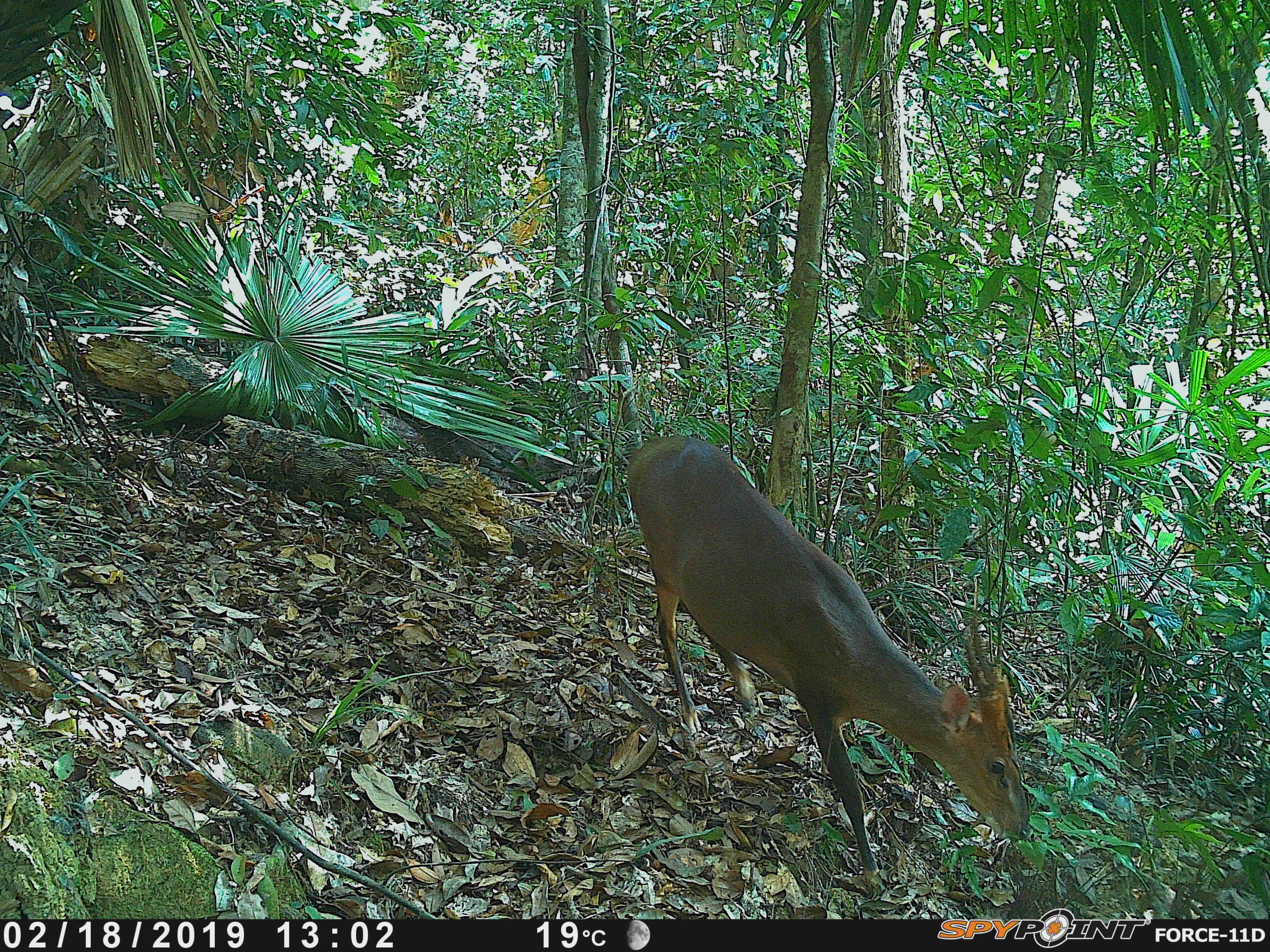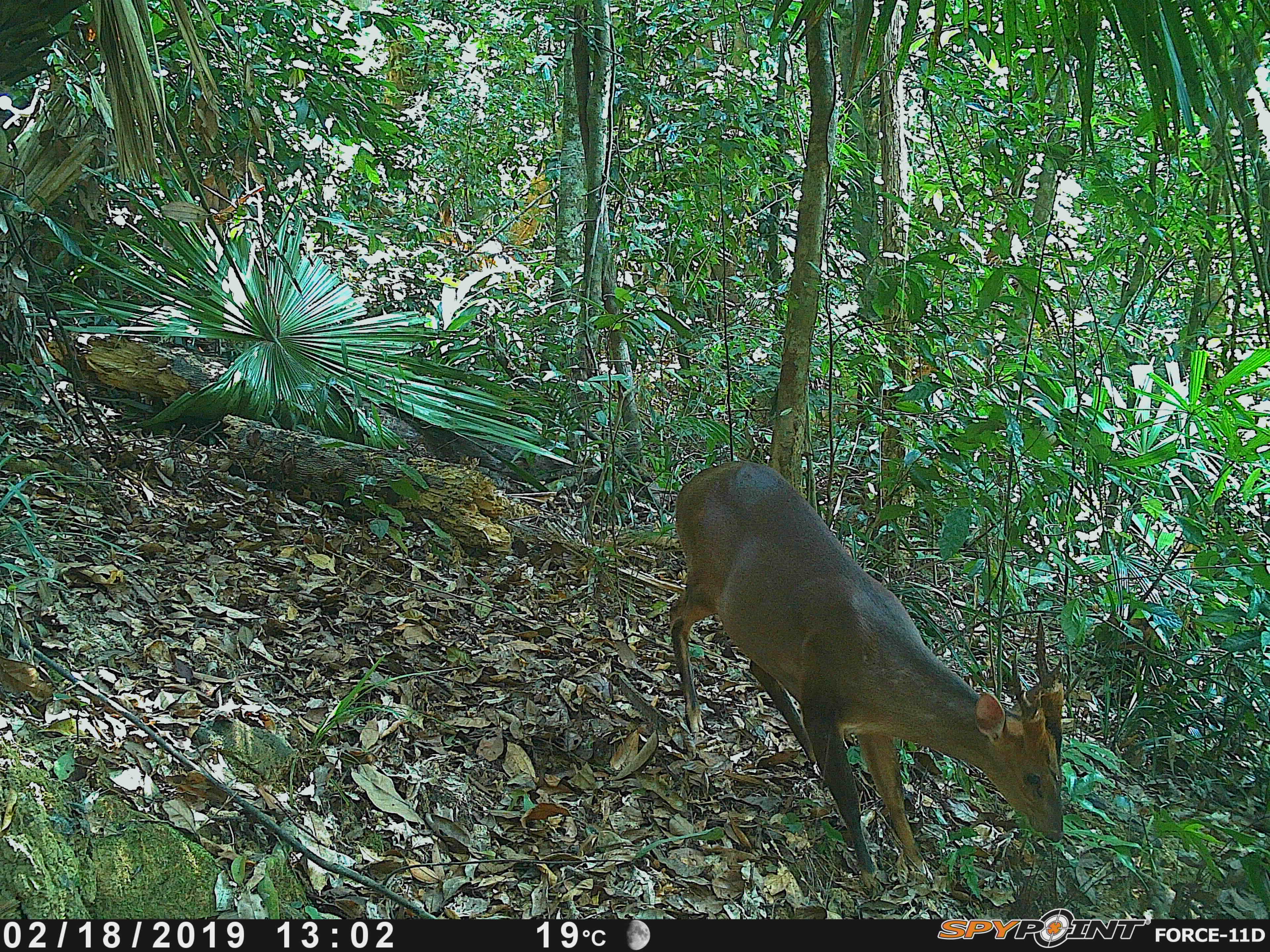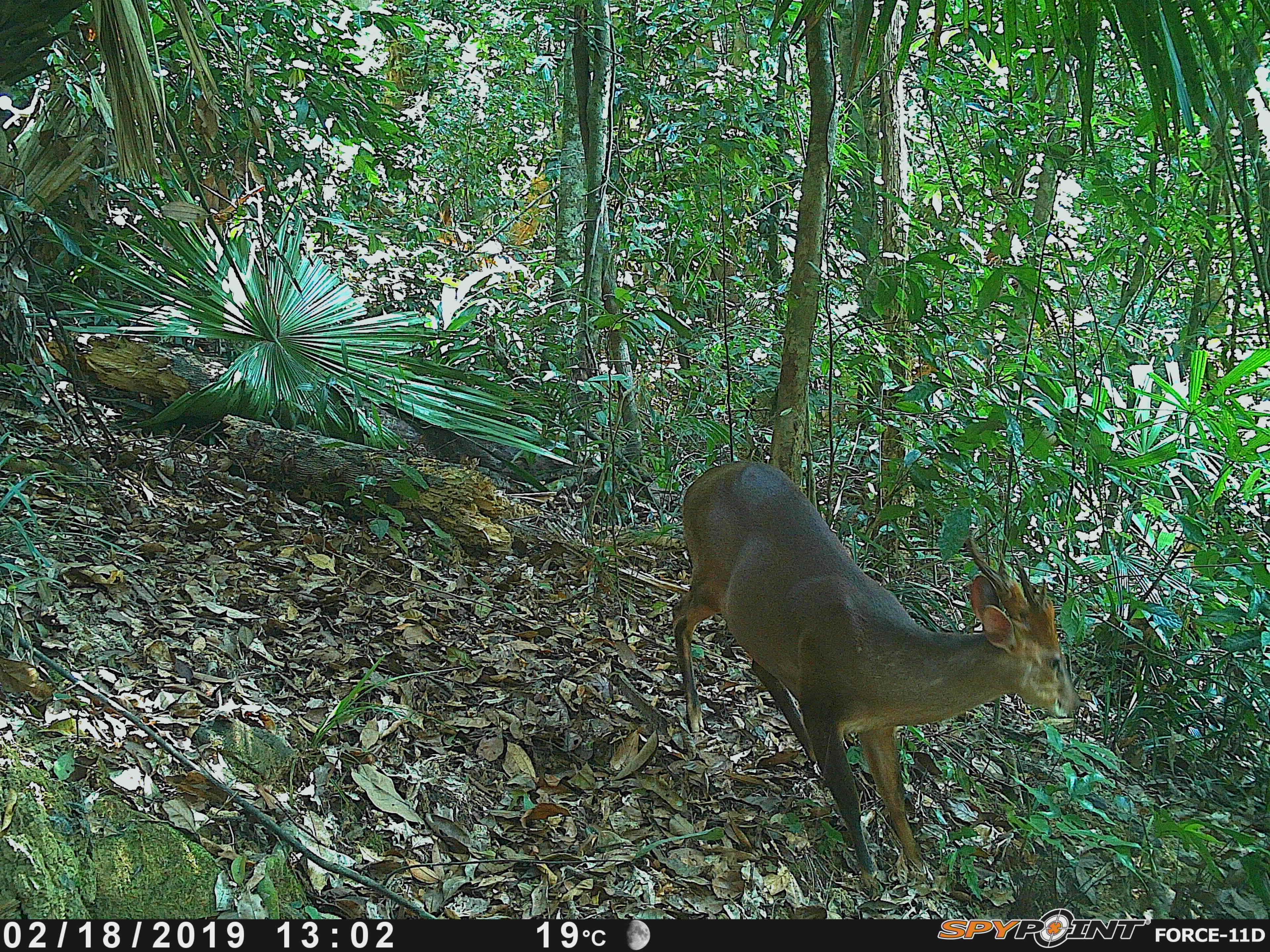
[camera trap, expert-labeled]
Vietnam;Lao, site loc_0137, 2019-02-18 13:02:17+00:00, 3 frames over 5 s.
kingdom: Animalia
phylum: Chordata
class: Mammalia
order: Artiodactyla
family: Cervidae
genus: Muntiacus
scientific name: Muntiacus vuquangensis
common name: large-antlered muntjac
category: large antlered muntjac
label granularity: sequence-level